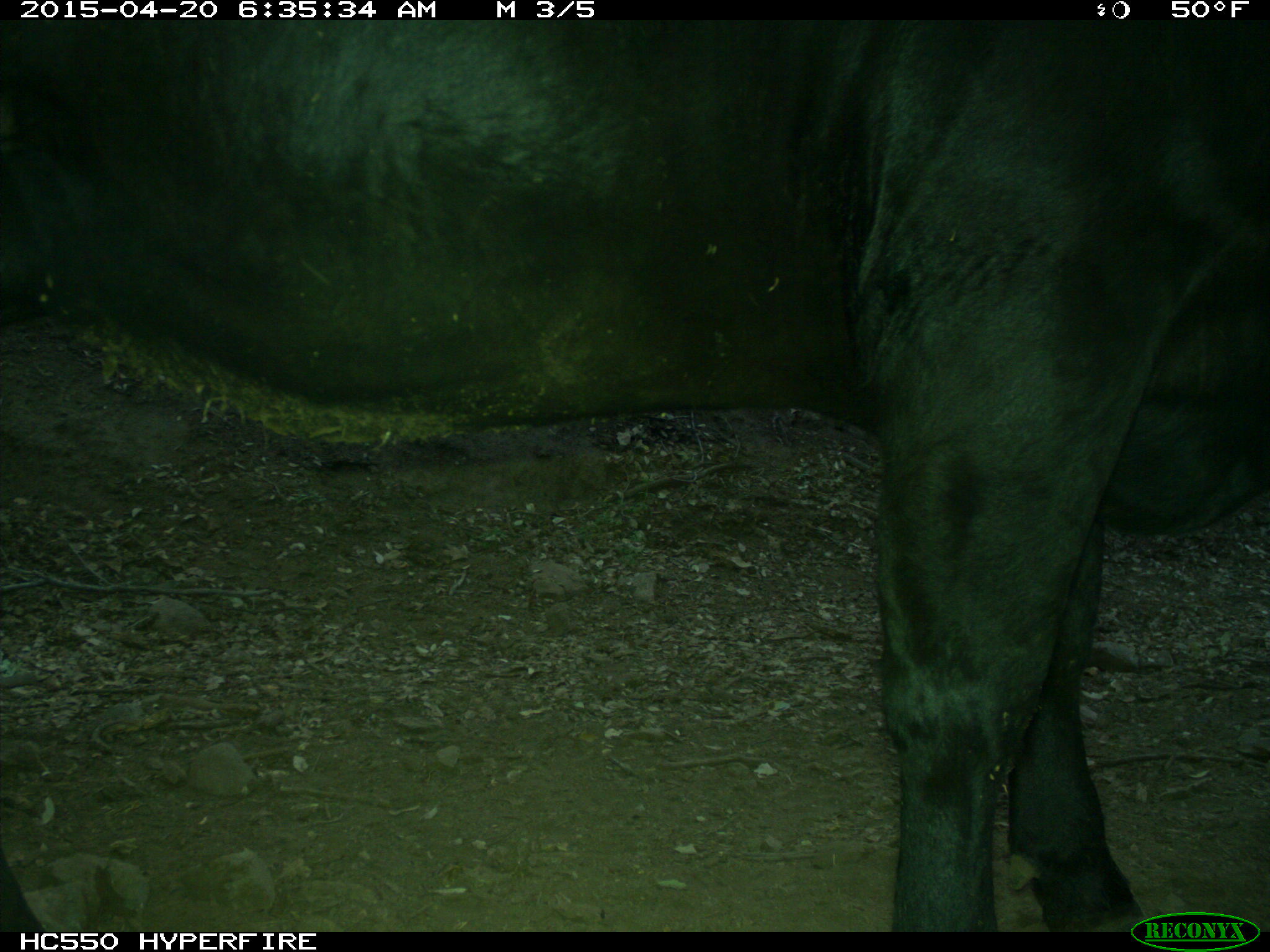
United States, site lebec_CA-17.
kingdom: Animalia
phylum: Chordata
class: Mammalia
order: Artiodactyla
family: Bovidae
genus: Bos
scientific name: Bos taurus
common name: domestic cow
Bos taurus (domestic cow).